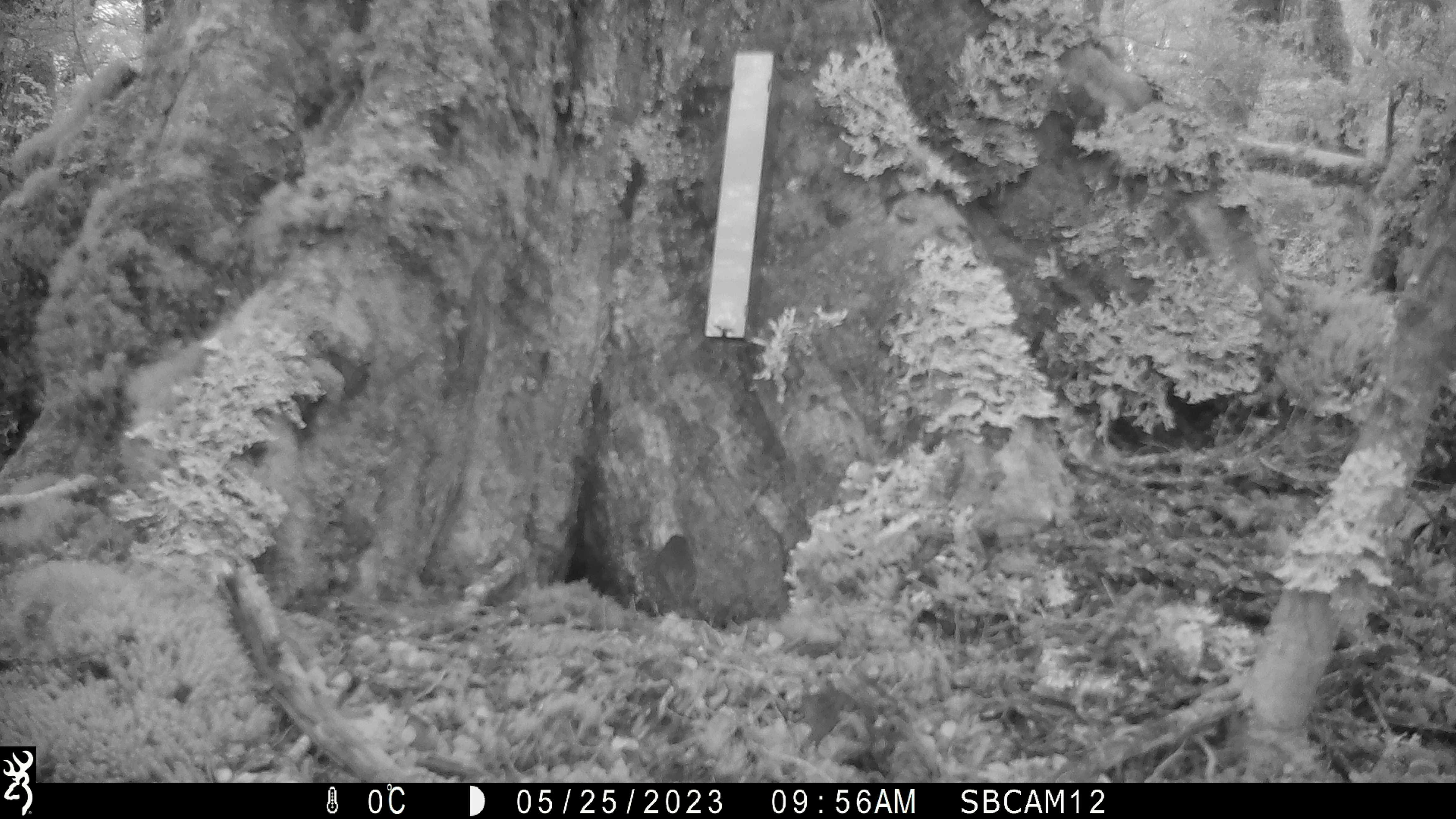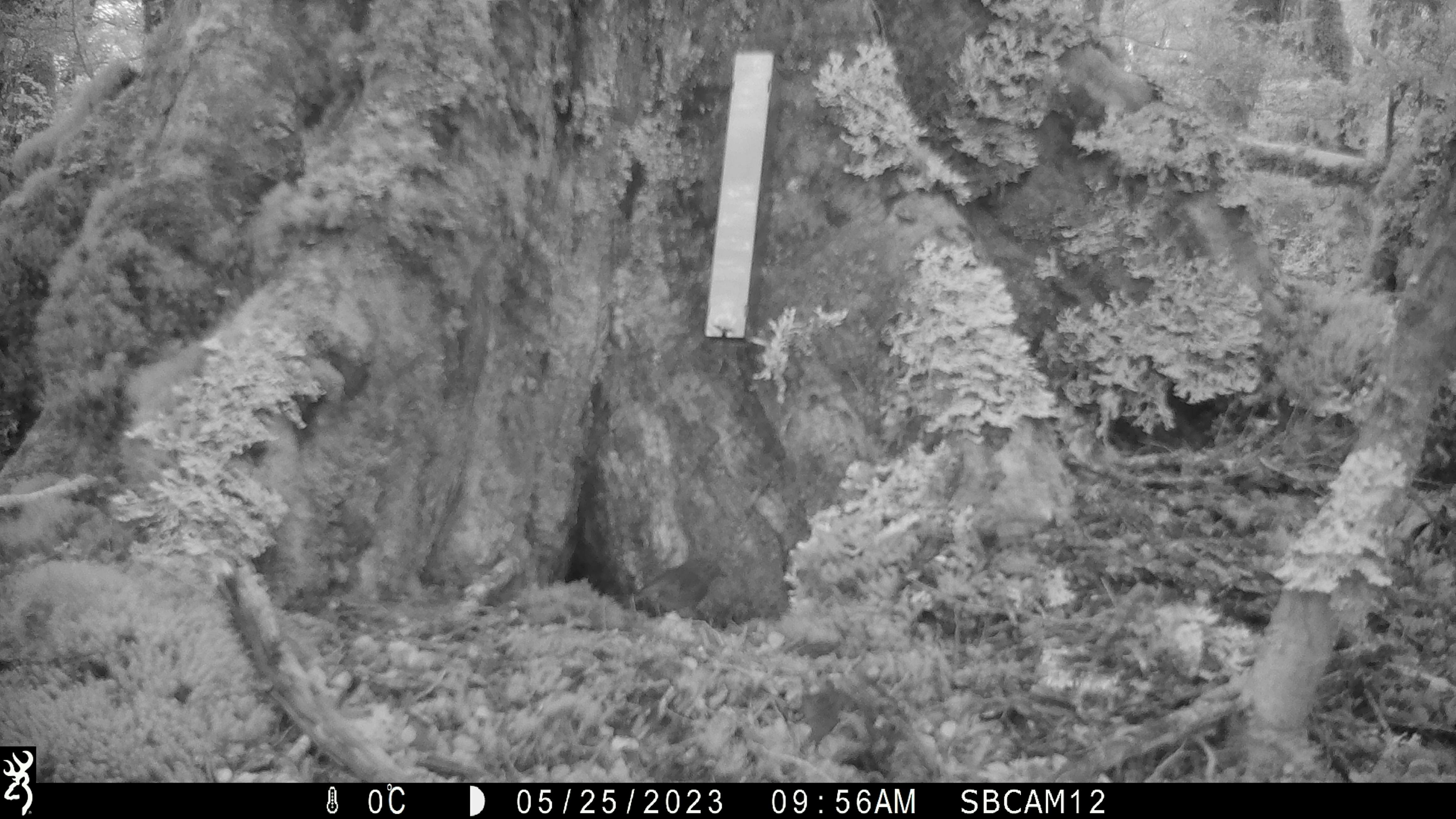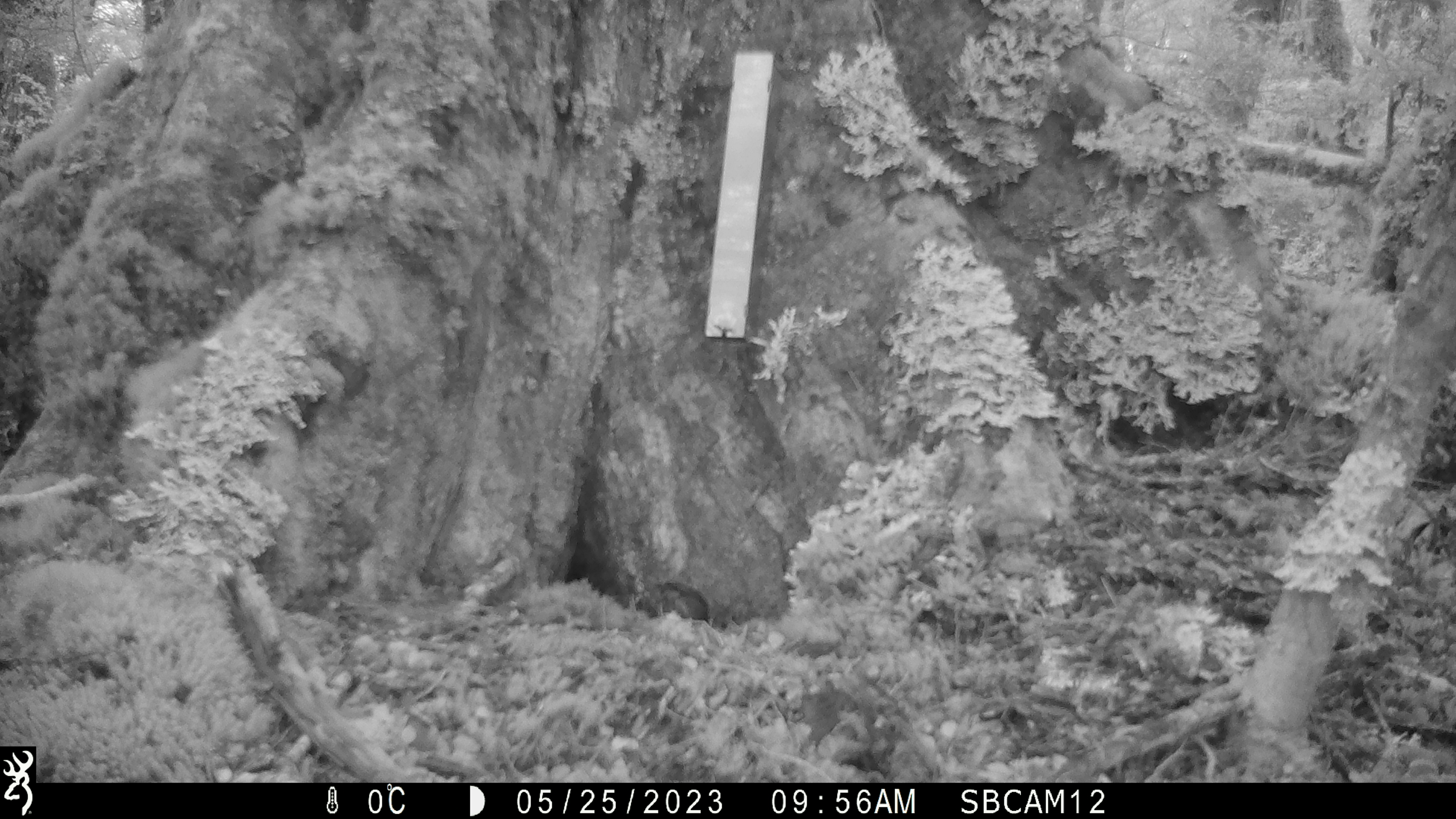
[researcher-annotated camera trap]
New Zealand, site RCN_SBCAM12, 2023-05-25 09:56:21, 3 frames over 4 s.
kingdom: Animalia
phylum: Chordata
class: Aves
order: Passeriformes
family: Petroicidae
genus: Petroica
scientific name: Petroica australis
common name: new zealand robin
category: robin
Robin (new zealand robin) (Petroica australis).